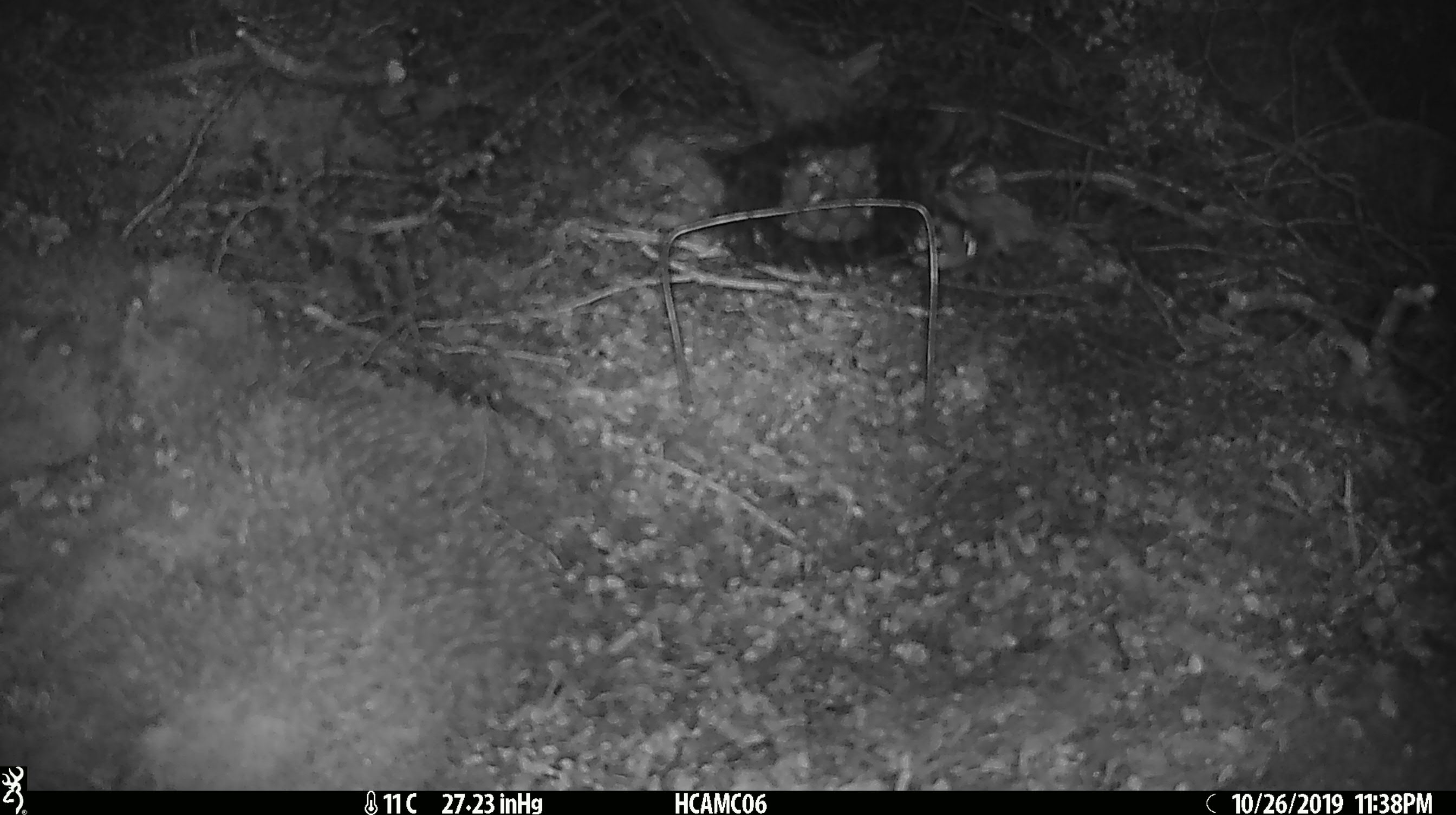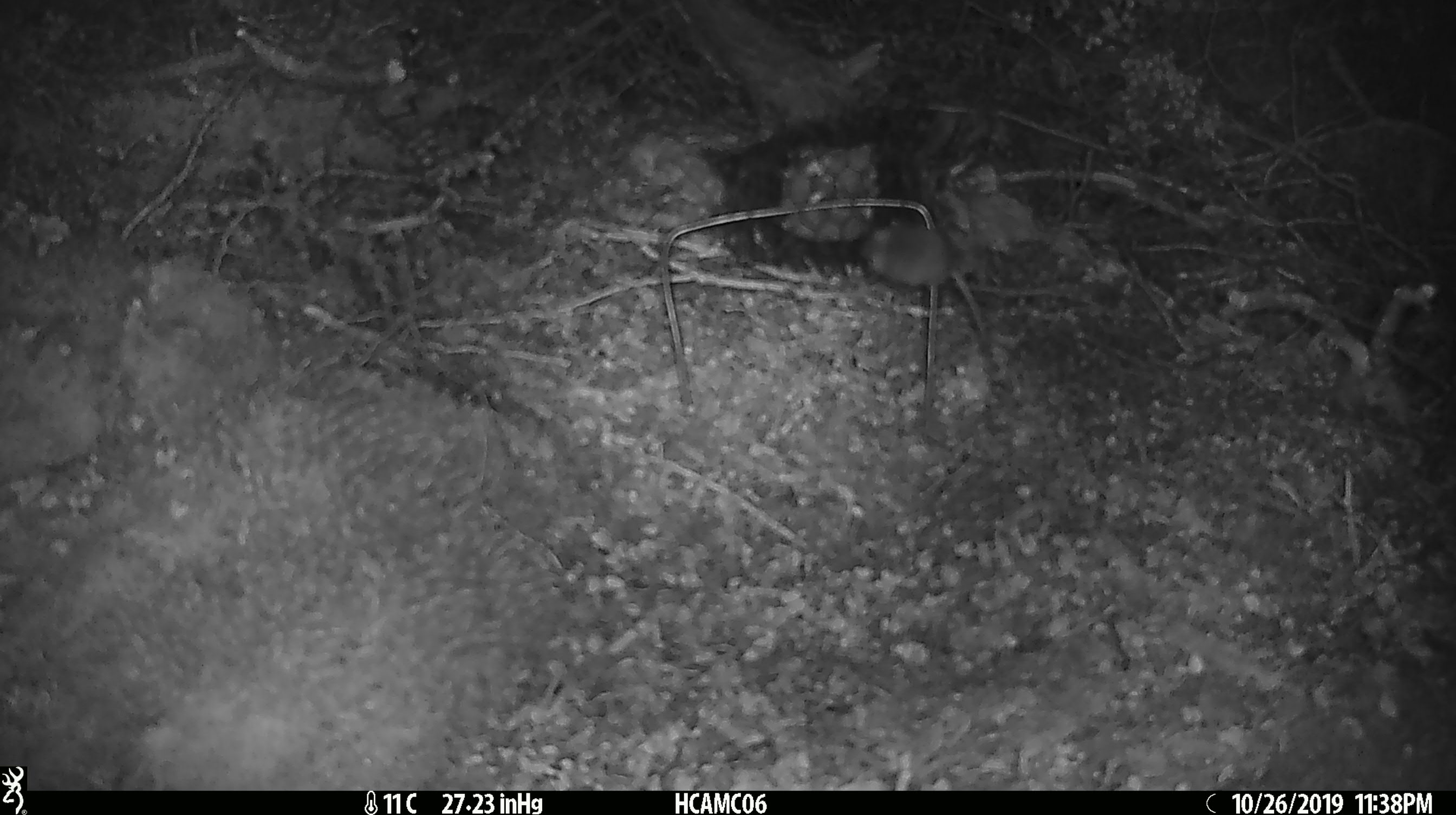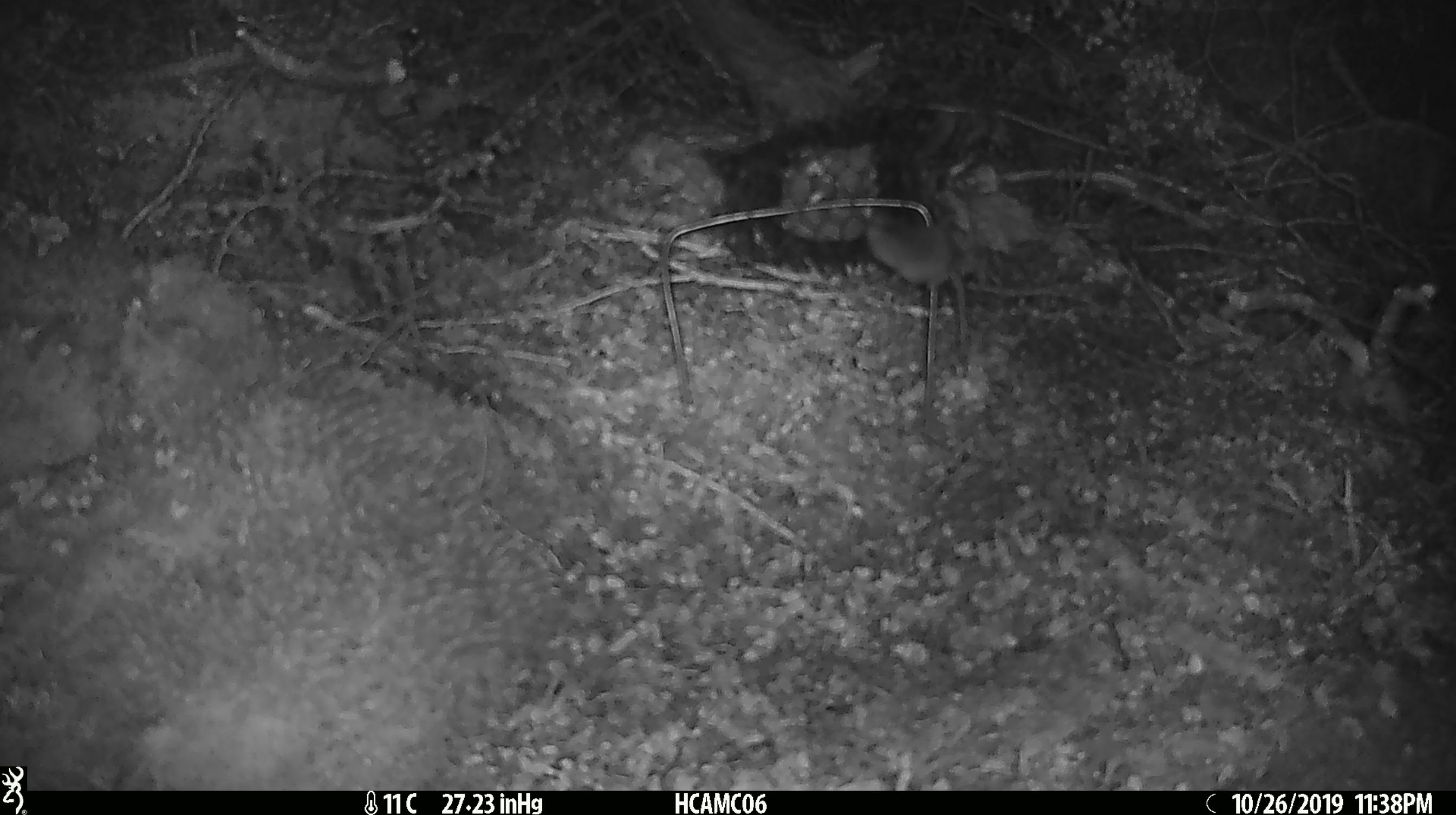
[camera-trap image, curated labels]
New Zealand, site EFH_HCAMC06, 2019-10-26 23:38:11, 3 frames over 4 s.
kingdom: Animalia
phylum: Chordata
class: Mammalia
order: Rodentia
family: Muridae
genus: Mus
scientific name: Mus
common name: mouse